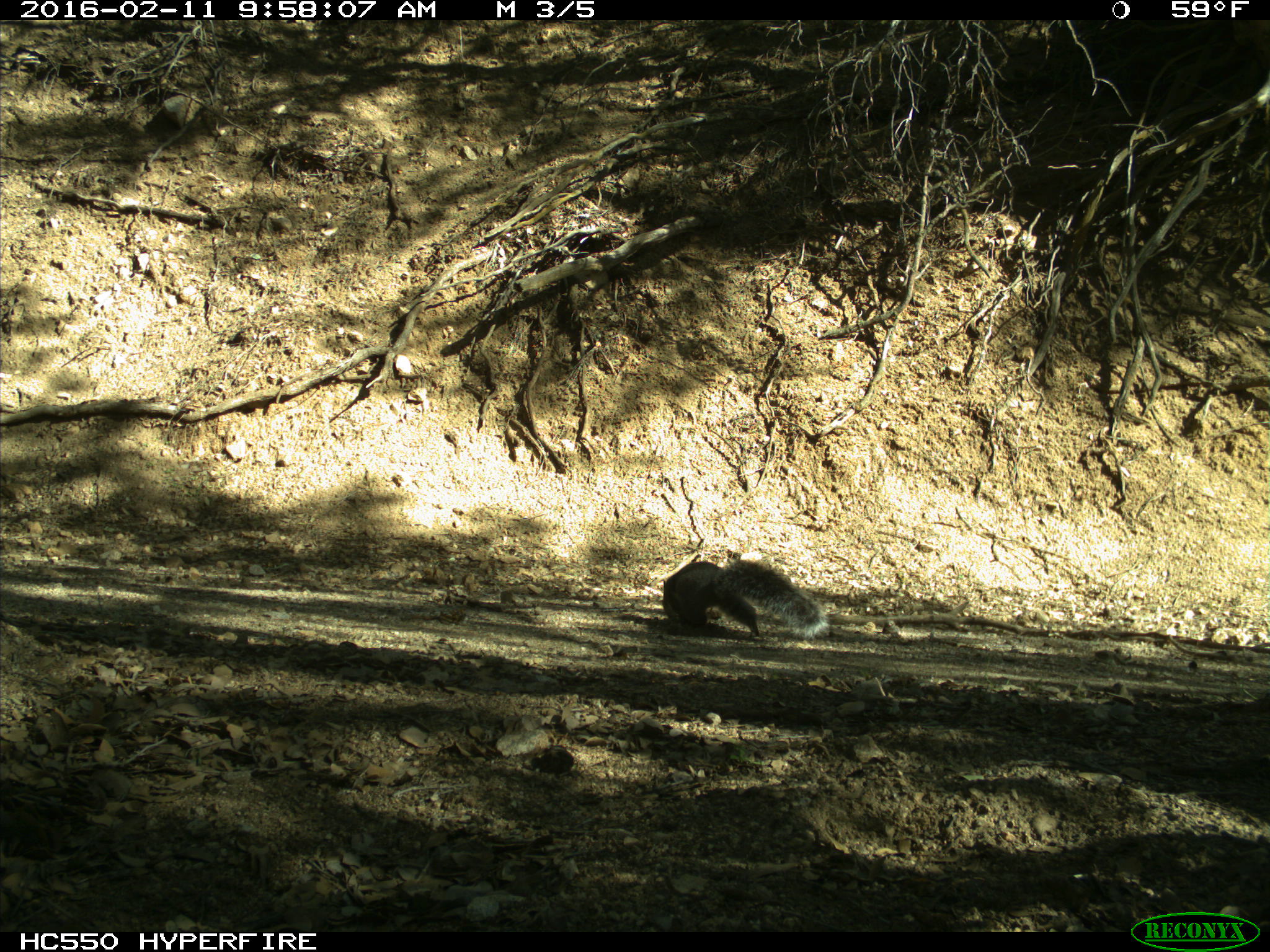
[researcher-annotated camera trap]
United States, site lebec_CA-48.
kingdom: Animalia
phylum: Chordata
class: Mammalia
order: Rodentia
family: Sciuridae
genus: Sciurus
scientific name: Sciurus carolinensis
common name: eastern gray squirrel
Sciurus carolinensis (eastern gray squirrel).